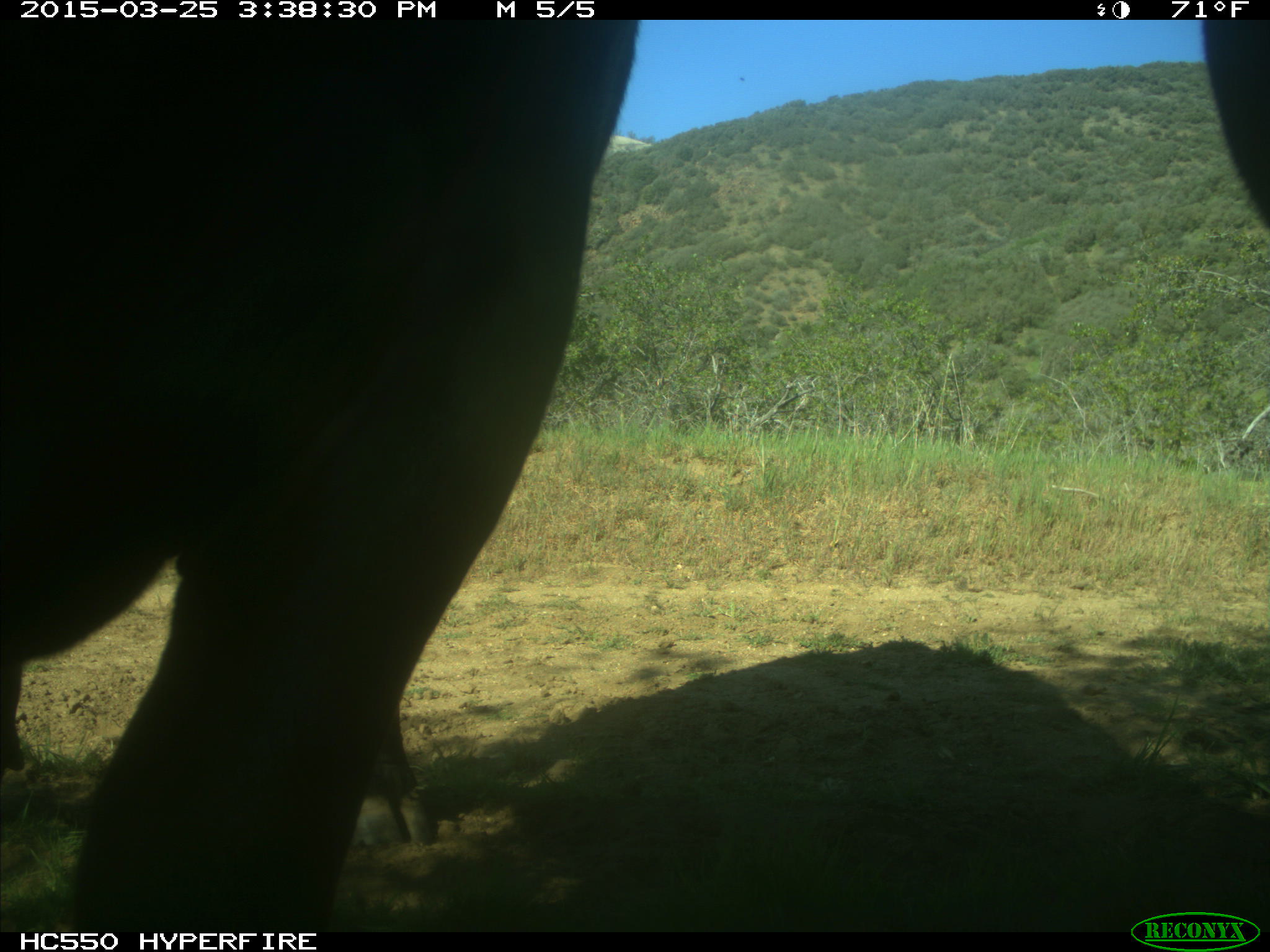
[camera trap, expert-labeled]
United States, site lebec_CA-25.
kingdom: Animalia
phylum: Chordata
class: Mammalia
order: Artiodactyla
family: Bovidae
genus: Bos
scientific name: Bos taurus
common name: domestic cow